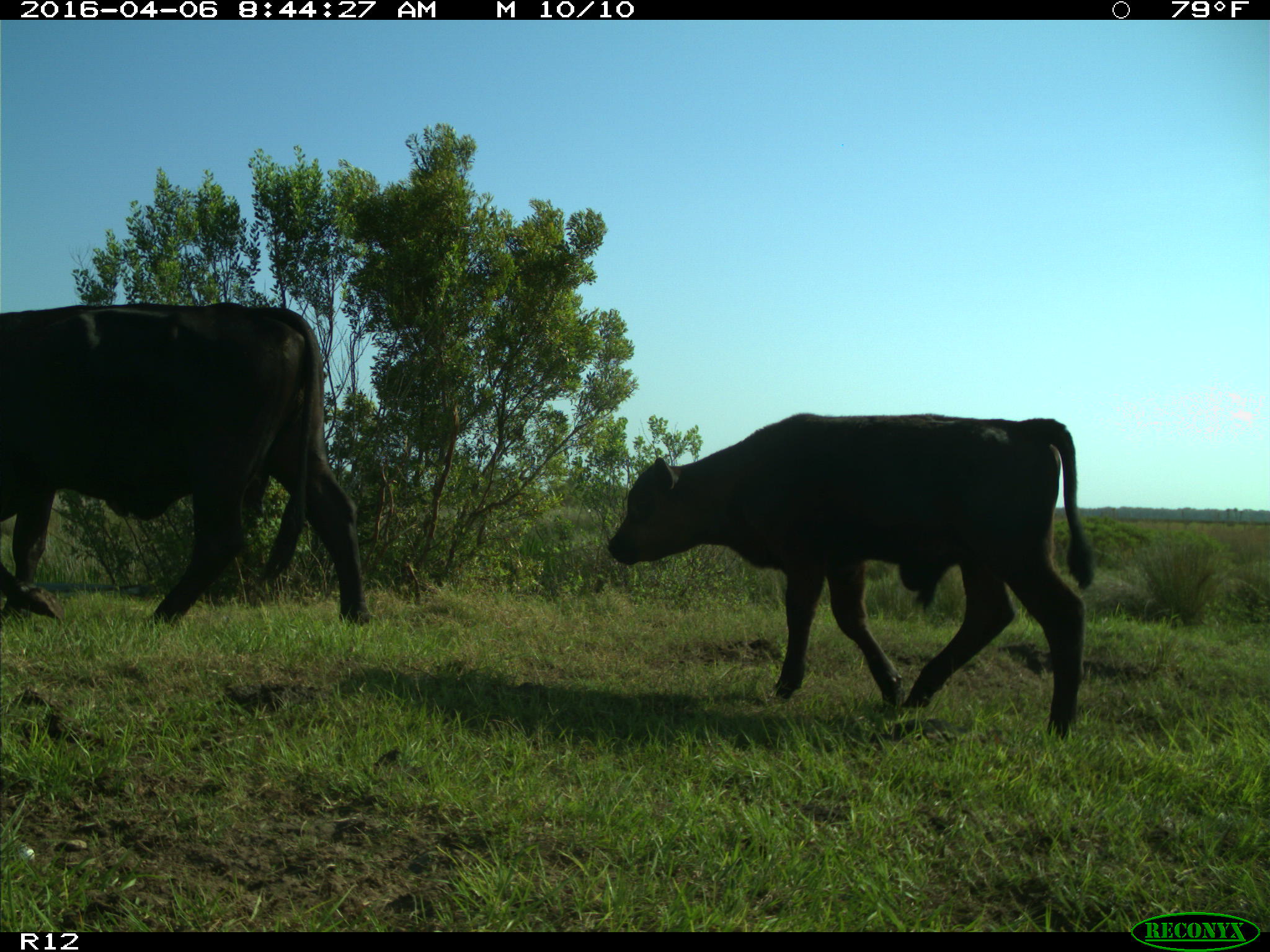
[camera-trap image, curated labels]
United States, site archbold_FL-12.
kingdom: Animalia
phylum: Chordata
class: Mammalia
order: Artiodactyla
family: Bovidae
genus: Bos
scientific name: Bos taurus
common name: domestic cow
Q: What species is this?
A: Bos taurus (domestic cow).